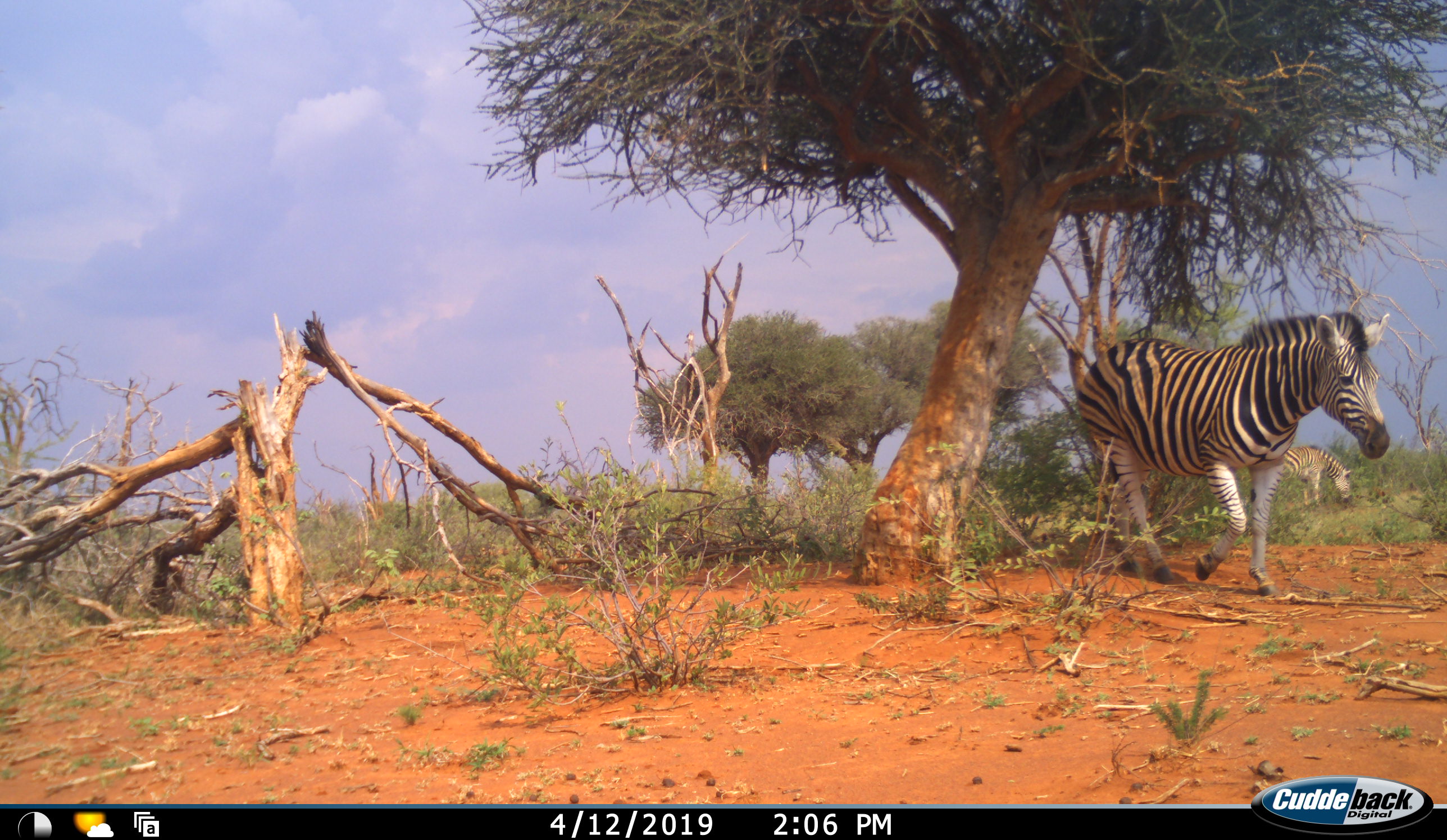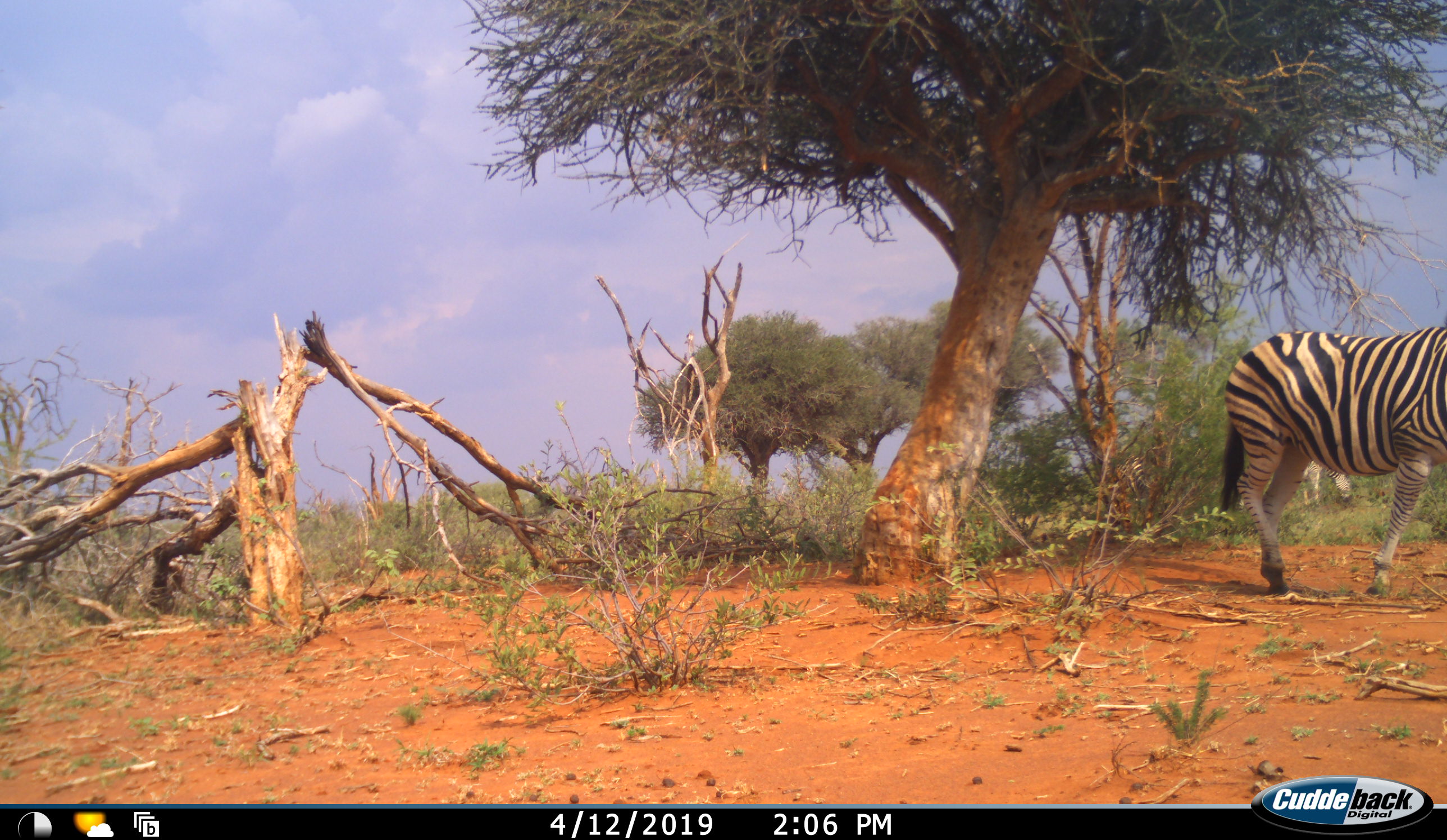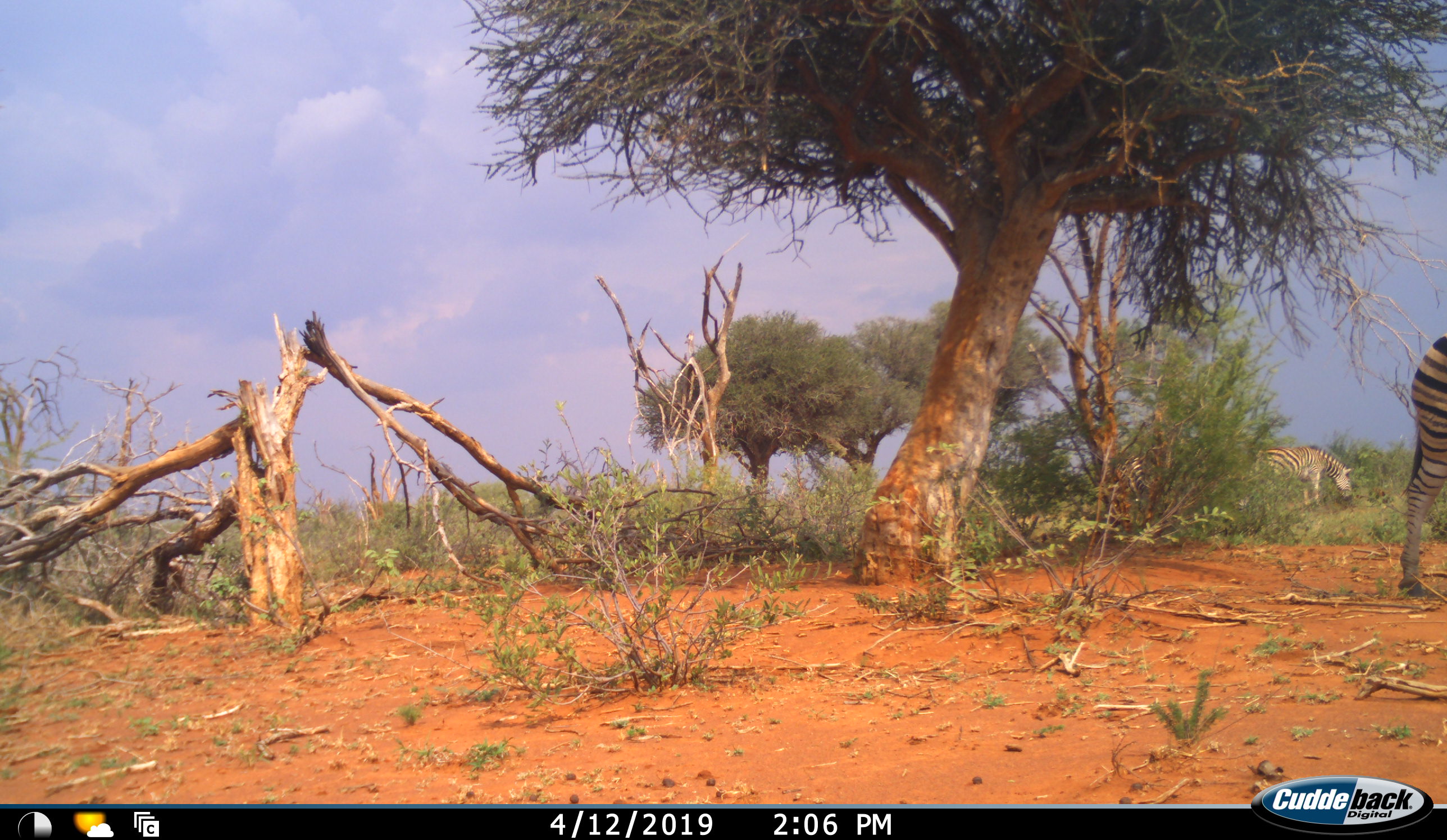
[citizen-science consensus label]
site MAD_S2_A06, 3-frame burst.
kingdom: Animalia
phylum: Chordata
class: Mammalia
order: Perissodactyla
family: Equidae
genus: Equus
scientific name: Equus quagga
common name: plains zebra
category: zebraplains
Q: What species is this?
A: Zebraplains (plains zebra) (Equus quagga).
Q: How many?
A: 3.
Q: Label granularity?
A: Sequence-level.